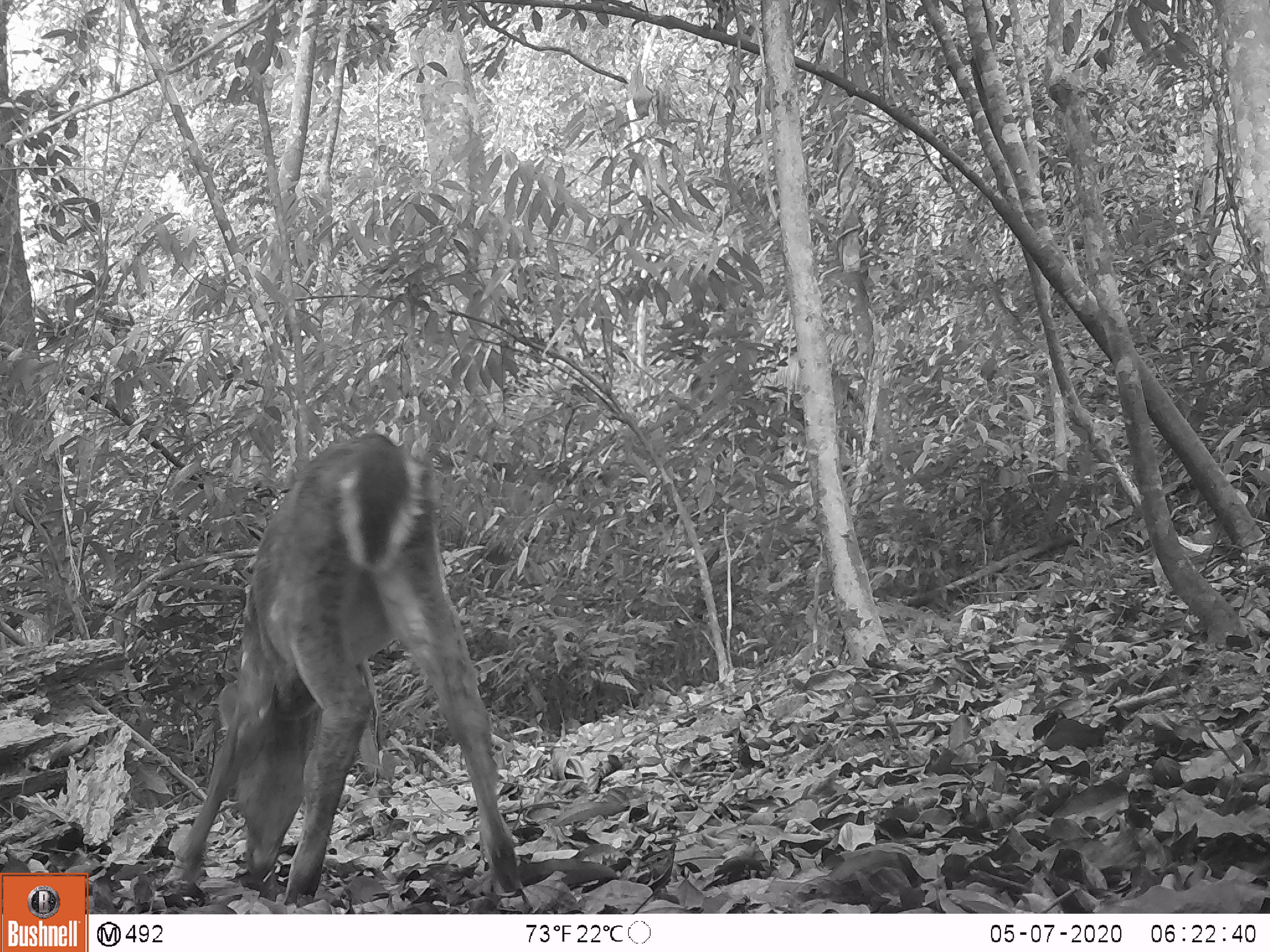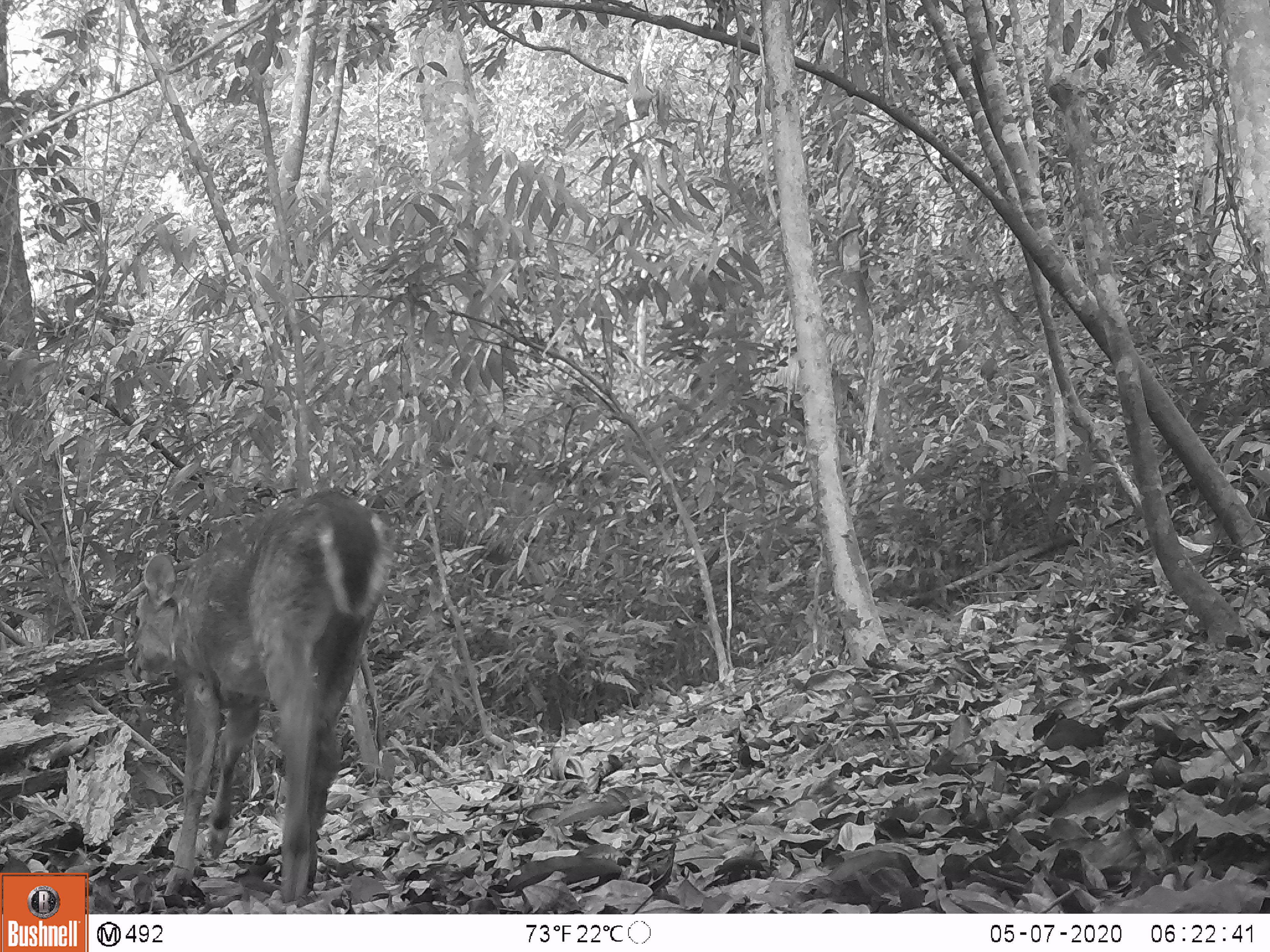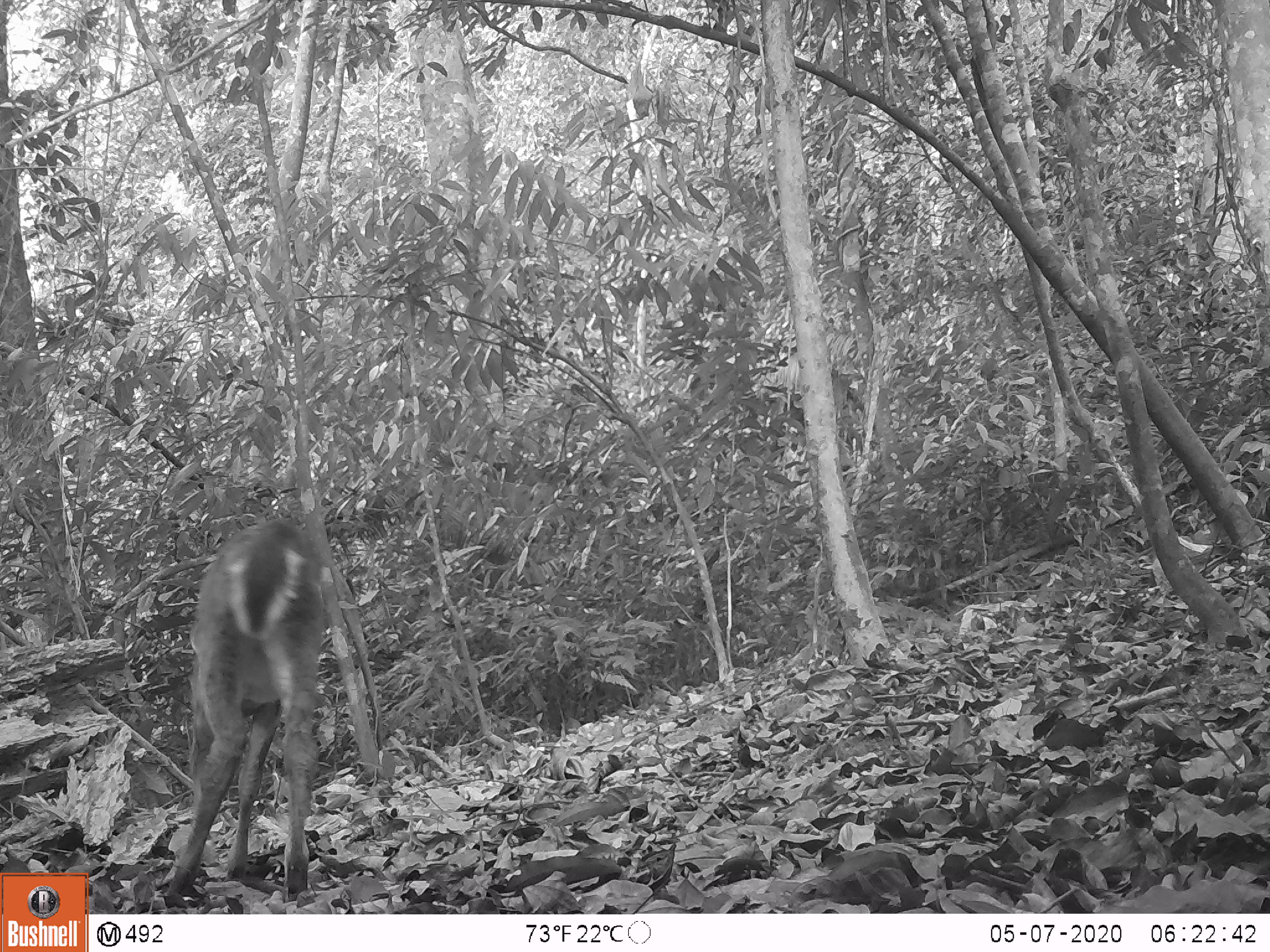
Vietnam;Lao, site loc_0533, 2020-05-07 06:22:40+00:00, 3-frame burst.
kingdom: Animalia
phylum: Chordata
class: Mammalia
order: Artiodactyla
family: Cervidae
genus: Muntiacus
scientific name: Muntiacus vuquangensis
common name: large-antlered muntjac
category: large antlered muntjac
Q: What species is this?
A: Large antlered muntjac (large-antlered muntjac) (Muntiacus vuquangensis).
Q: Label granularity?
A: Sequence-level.